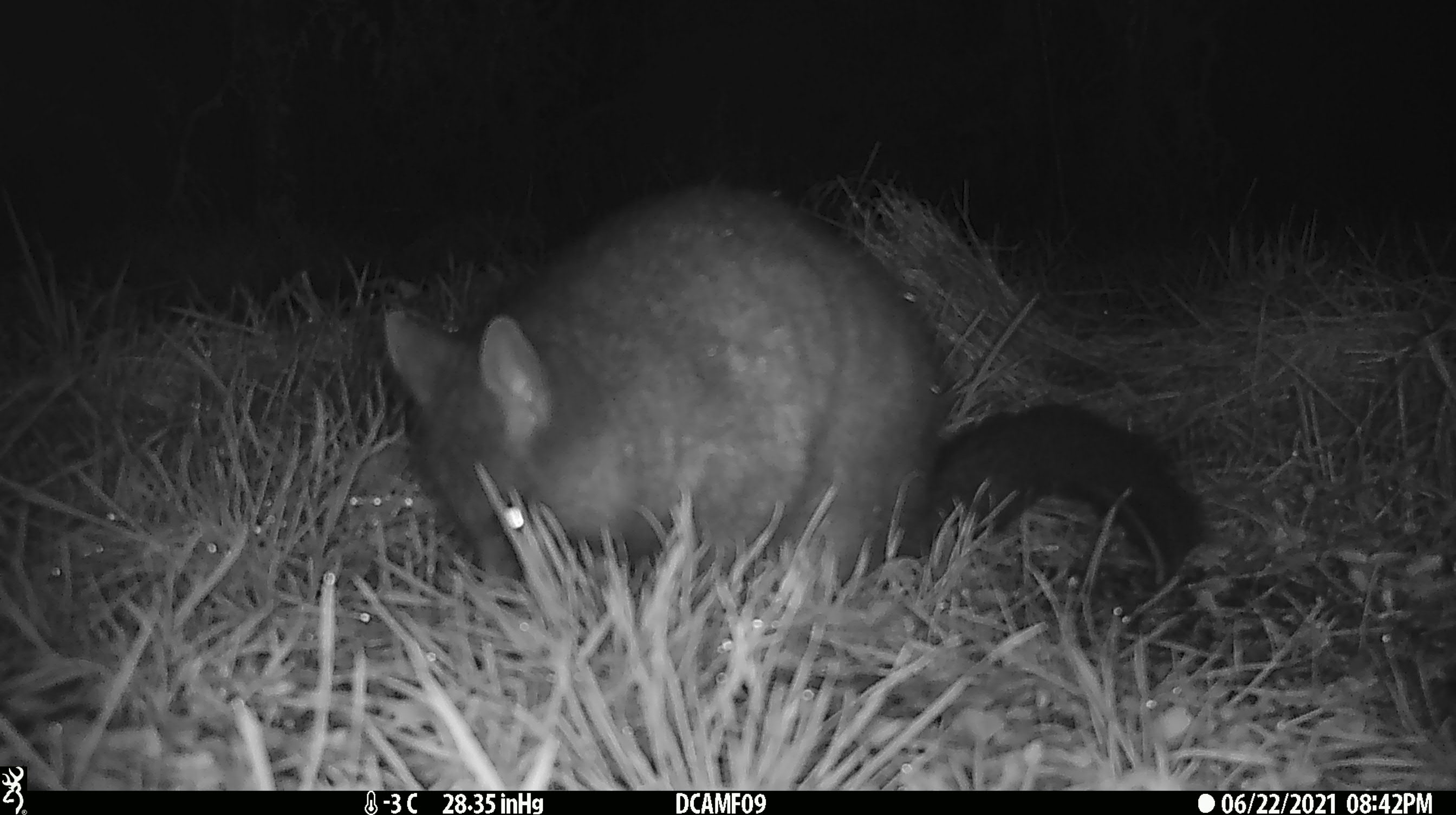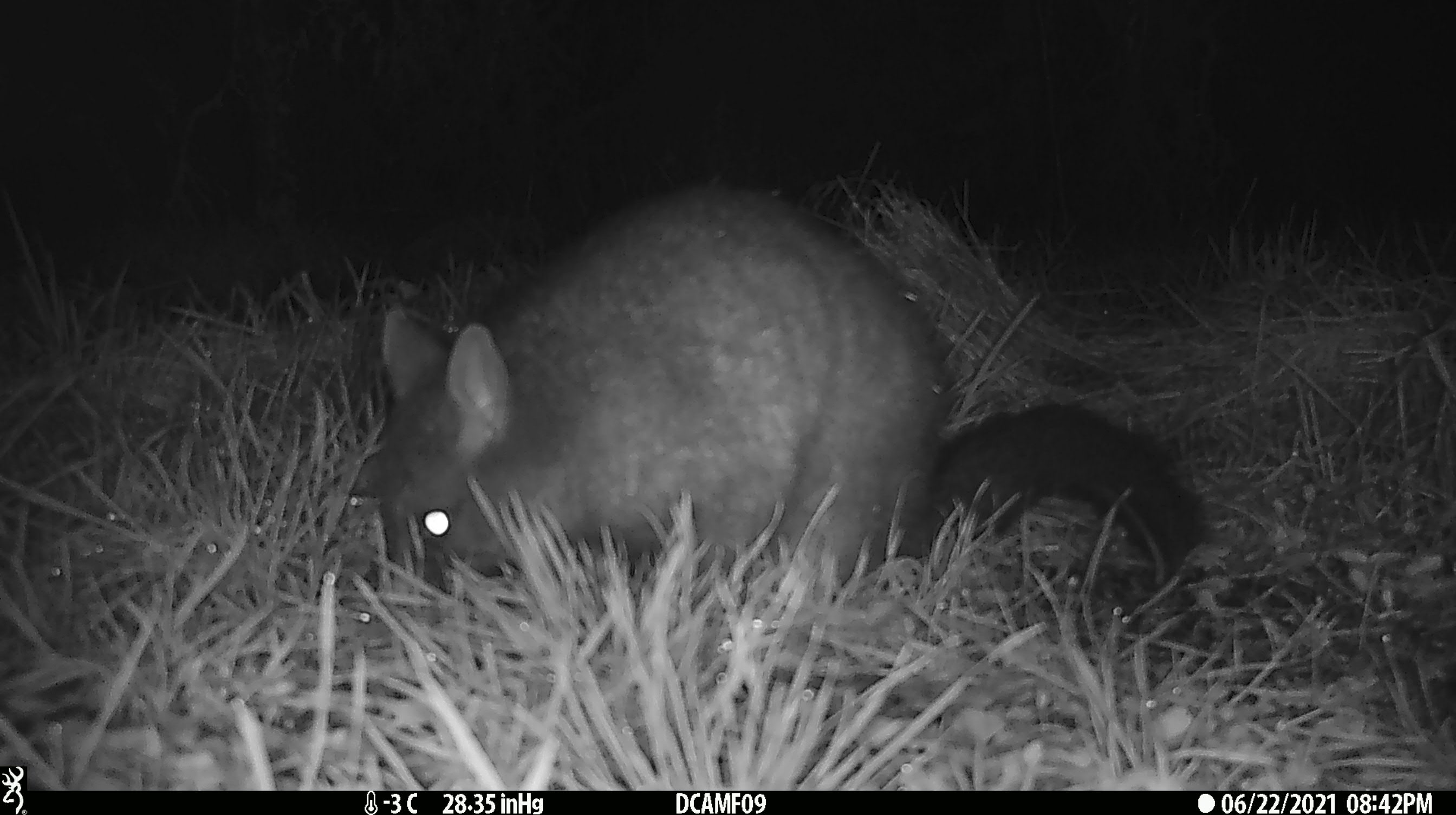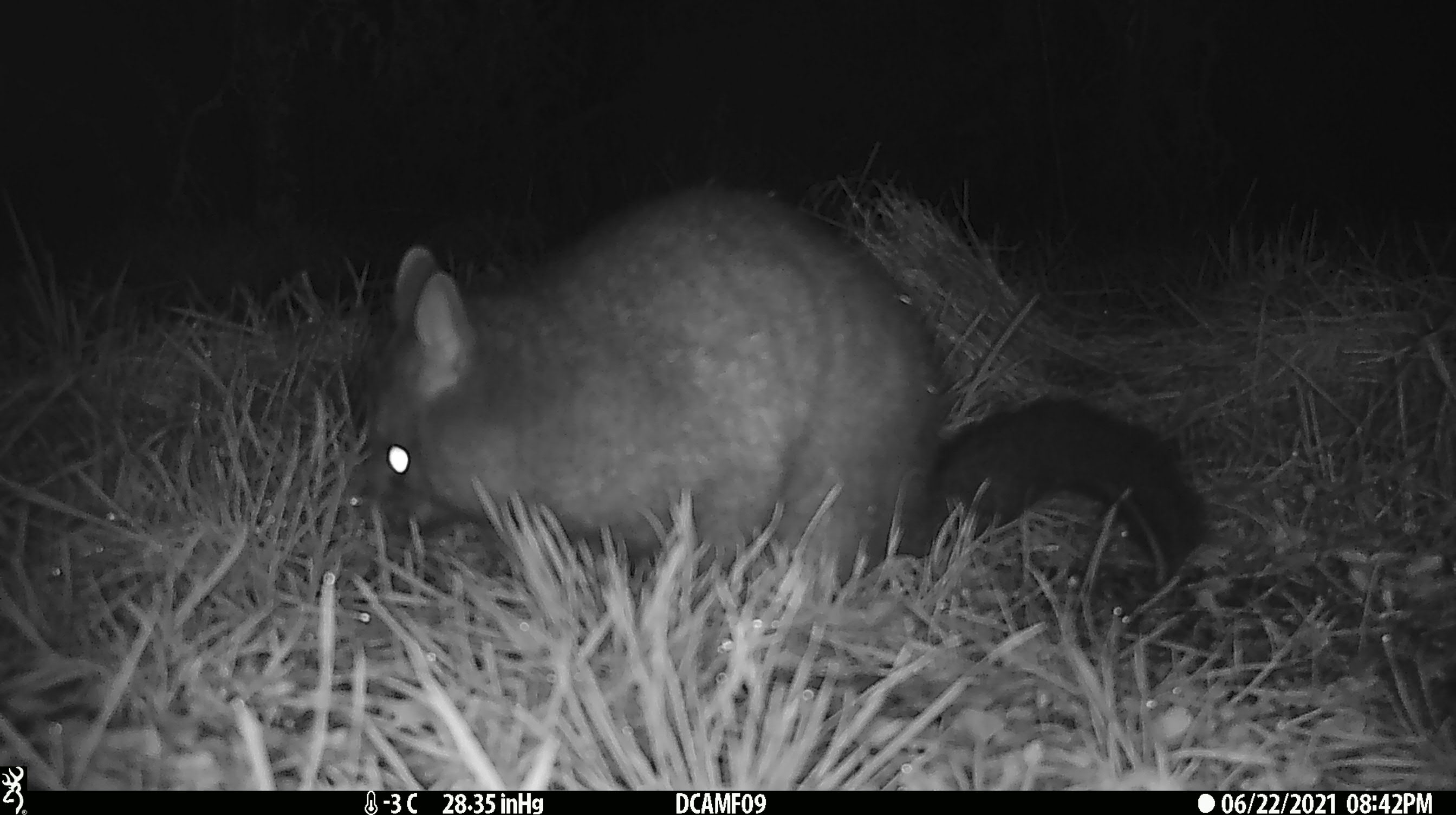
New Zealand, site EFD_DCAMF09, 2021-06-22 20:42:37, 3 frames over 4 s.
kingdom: Animalia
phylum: Chordata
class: Mammalia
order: Diprotodontia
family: Phalangeridae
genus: Trichosurus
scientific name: Trichosurus vulpecula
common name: common brushtail possum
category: possum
Possum (common brushtail possum) (Trichosurus vulpecula).